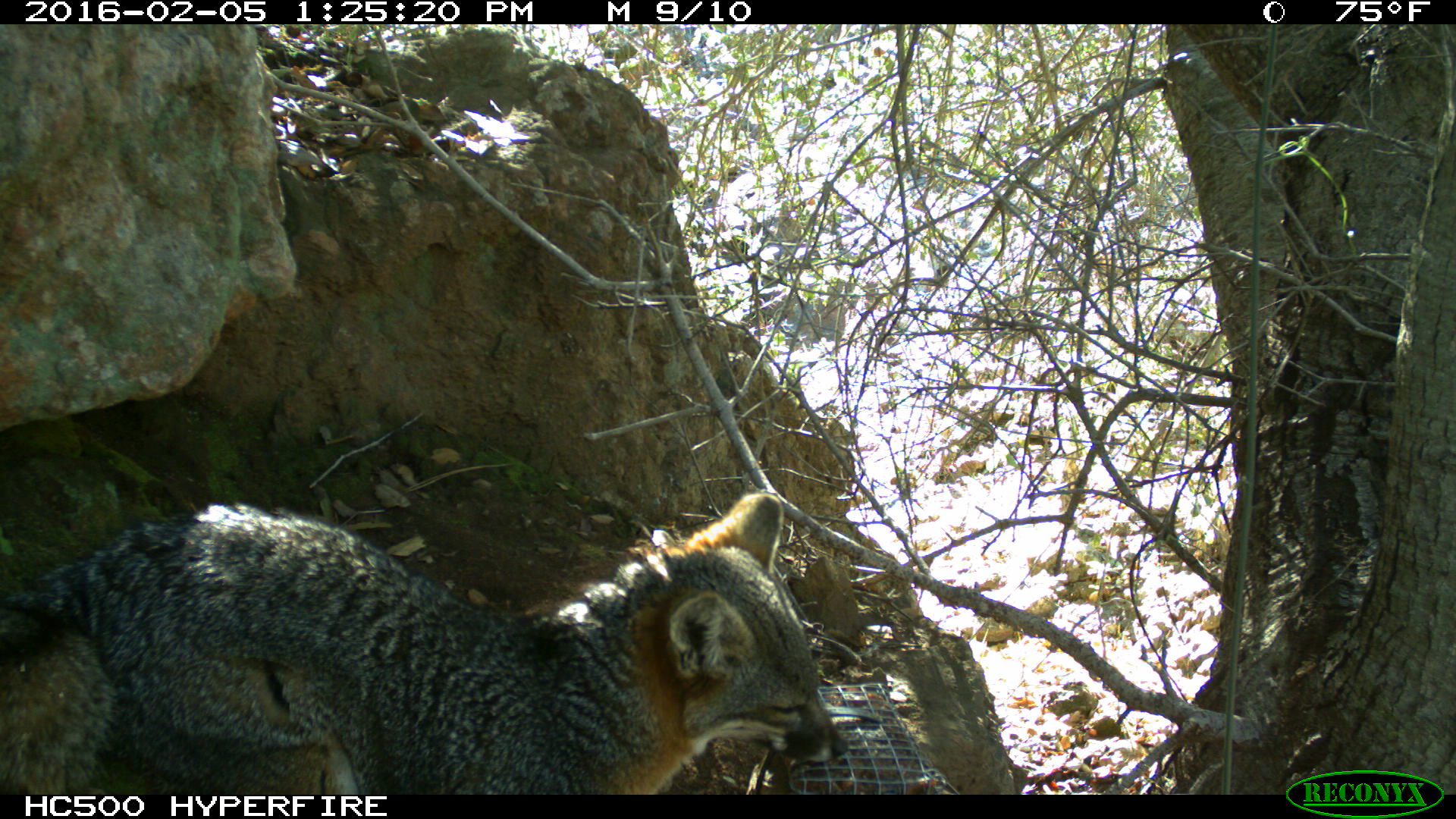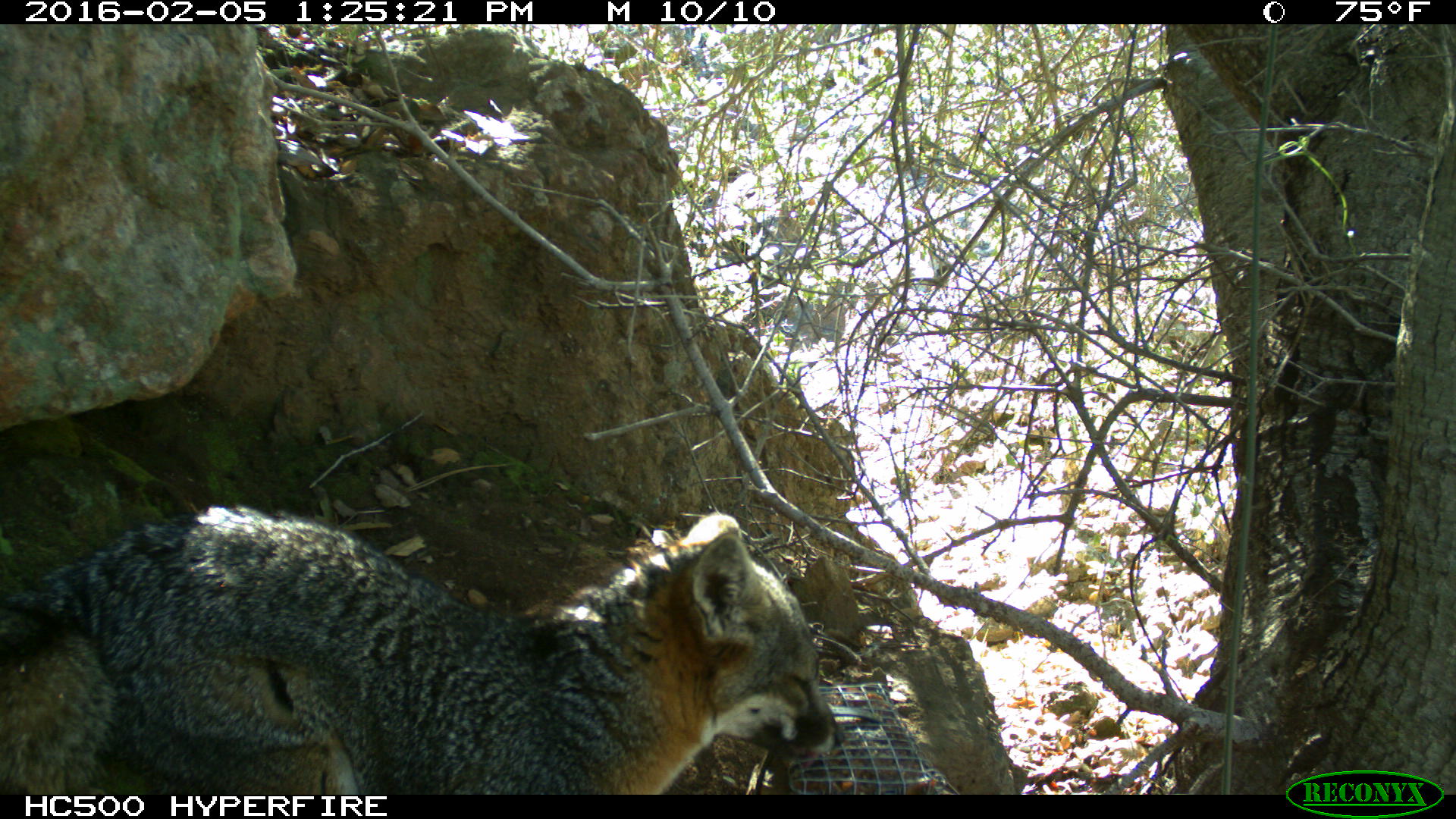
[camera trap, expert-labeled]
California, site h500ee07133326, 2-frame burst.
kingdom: Animalia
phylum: Chordata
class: Mammalia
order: Carnivora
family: Canidae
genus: Urocyon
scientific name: Urocyon littoralis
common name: island fox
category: fox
Fox (island fox) (Urocyon littoralis).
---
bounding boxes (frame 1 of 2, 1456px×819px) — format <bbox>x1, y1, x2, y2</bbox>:
fox: <bbox>0, 491, 849, 794</bbox>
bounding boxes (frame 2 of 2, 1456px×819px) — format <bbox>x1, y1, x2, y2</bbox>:
fox: <bbox>0, 501, 844, 793</bbox>